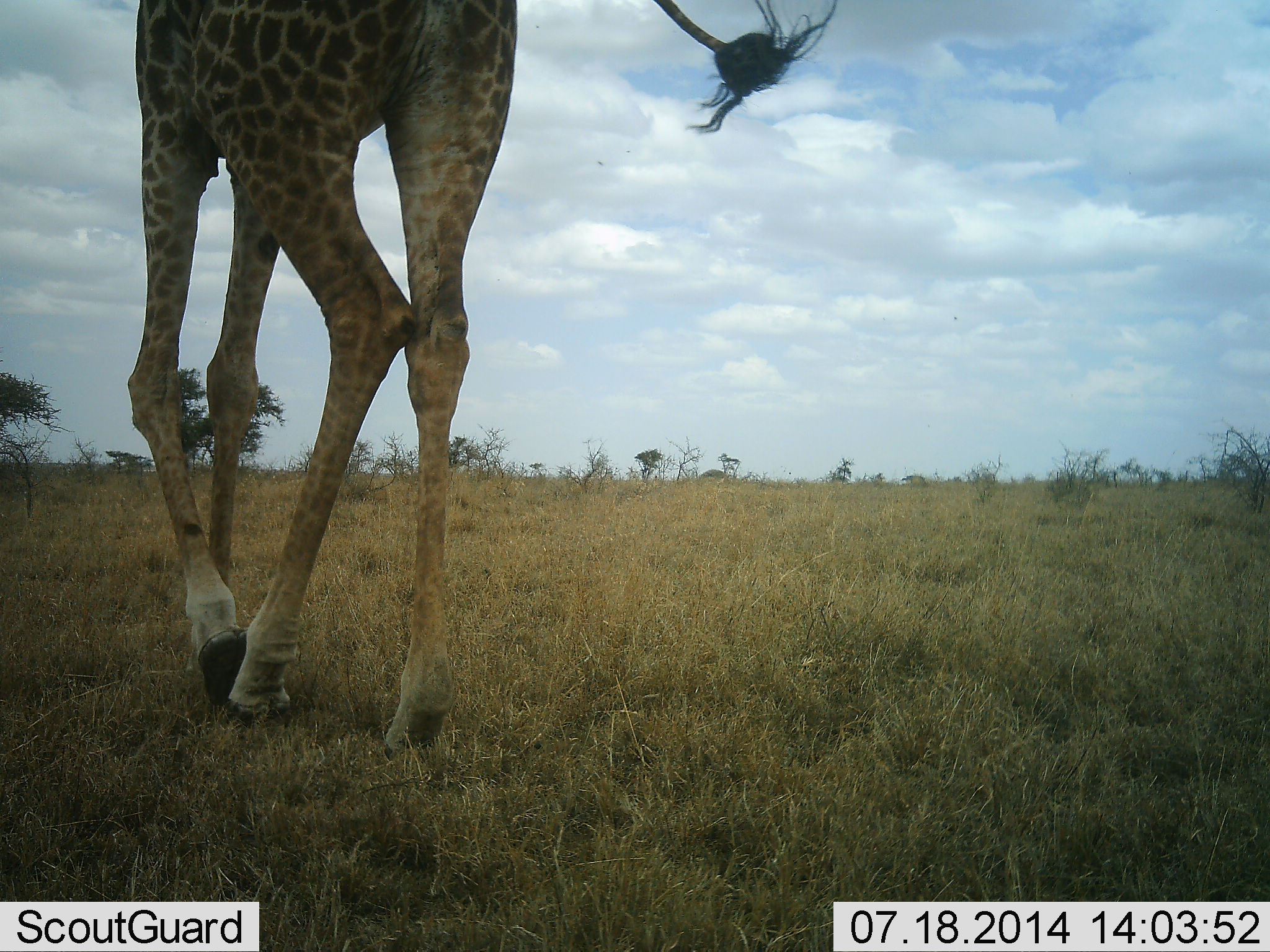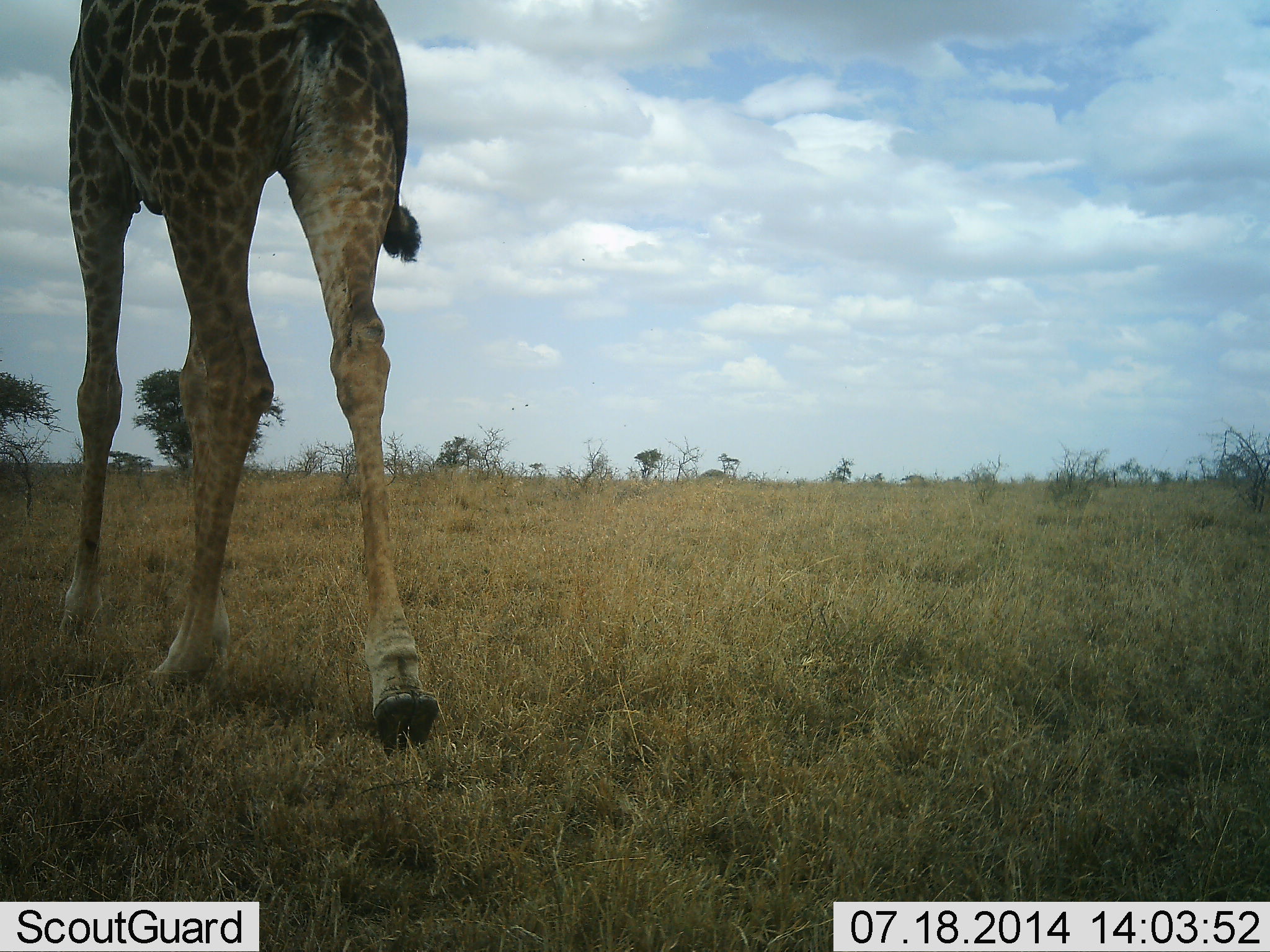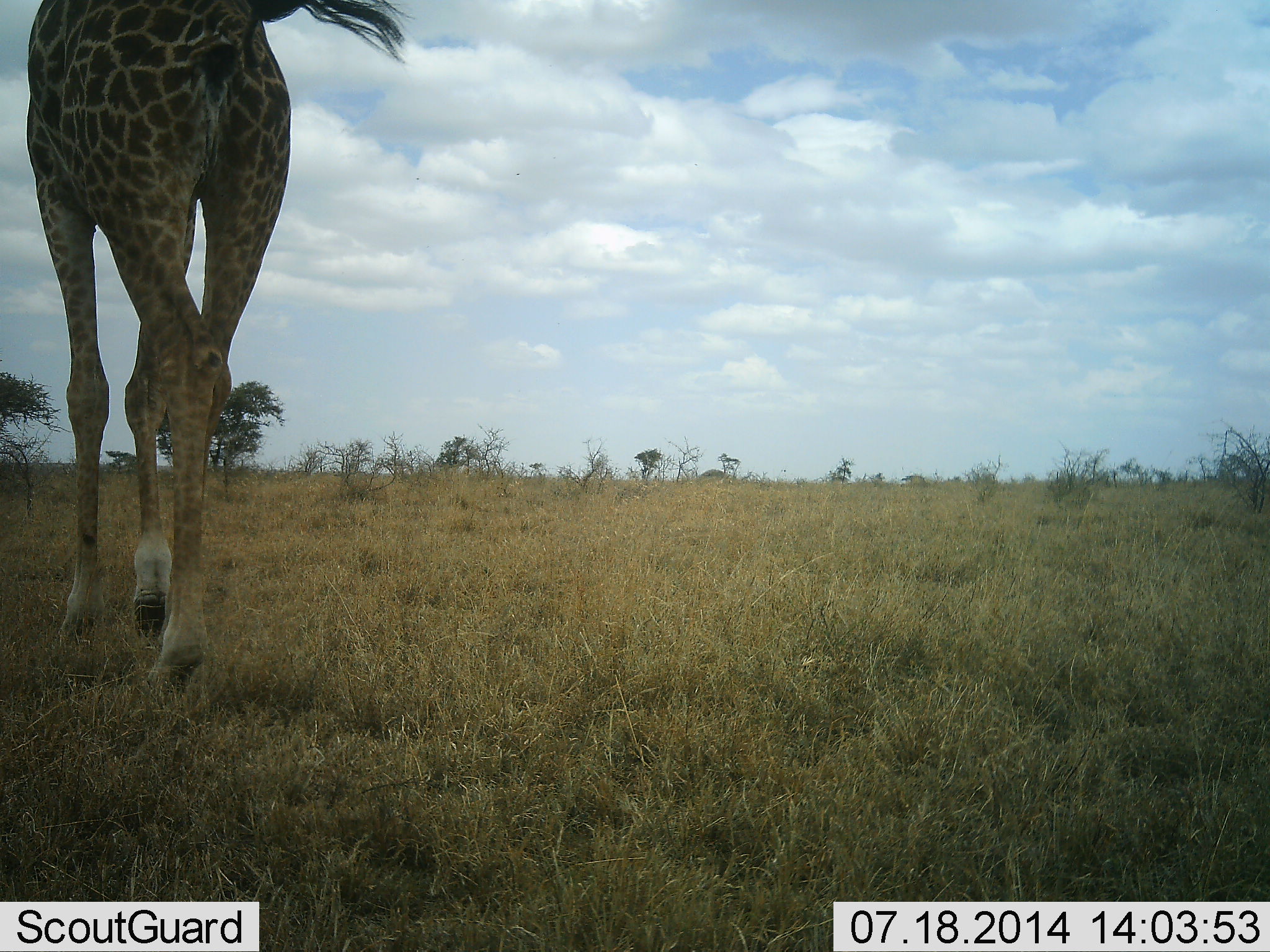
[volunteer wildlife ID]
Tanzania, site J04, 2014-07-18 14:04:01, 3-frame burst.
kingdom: Animalia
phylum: Chordata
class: Mammalia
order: Artiodactyla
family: Giraffidae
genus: Giraffa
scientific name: Giraffa camelopardalis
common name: giraffe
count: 1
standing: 10%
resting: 0%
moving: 100%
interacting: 0%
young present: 0%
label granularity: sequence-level